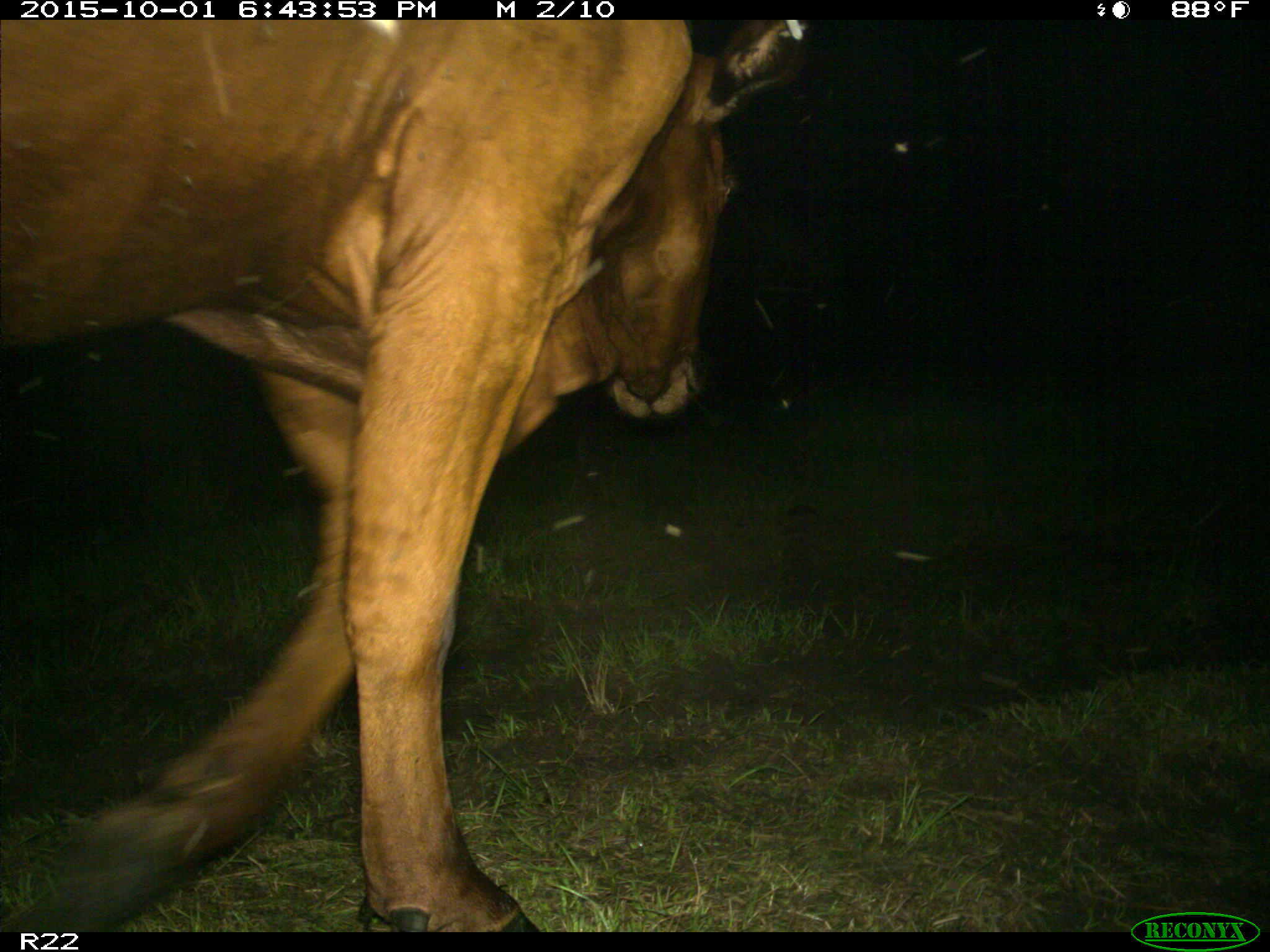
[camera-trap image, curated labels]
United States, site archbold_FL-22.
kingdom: Animalia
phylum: Chordata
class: Mammalia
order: Artiodactyla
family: Bovidae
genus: Bos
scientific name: Bos taurus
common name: domestic cow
Bos taurus (domestic cow).